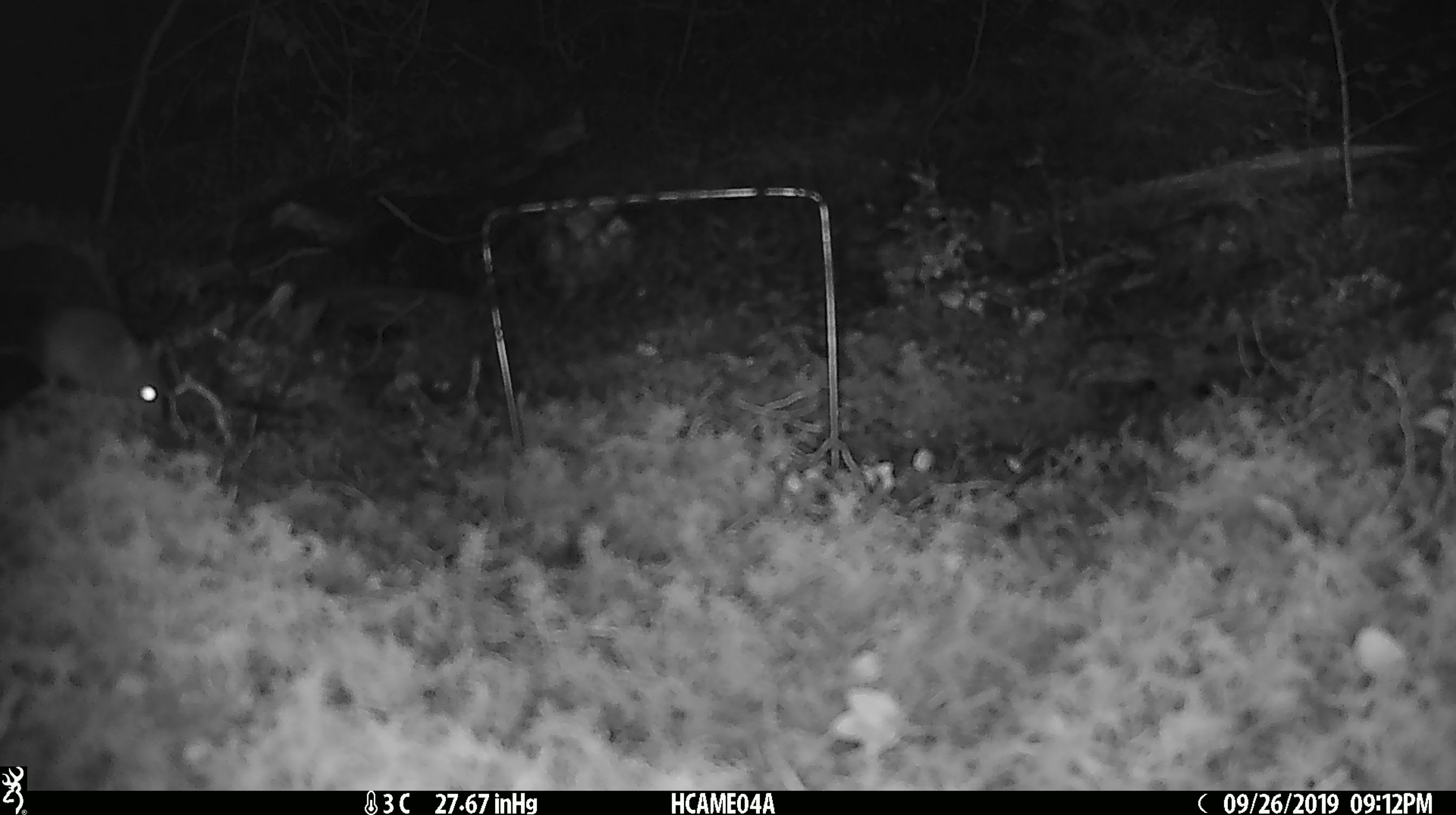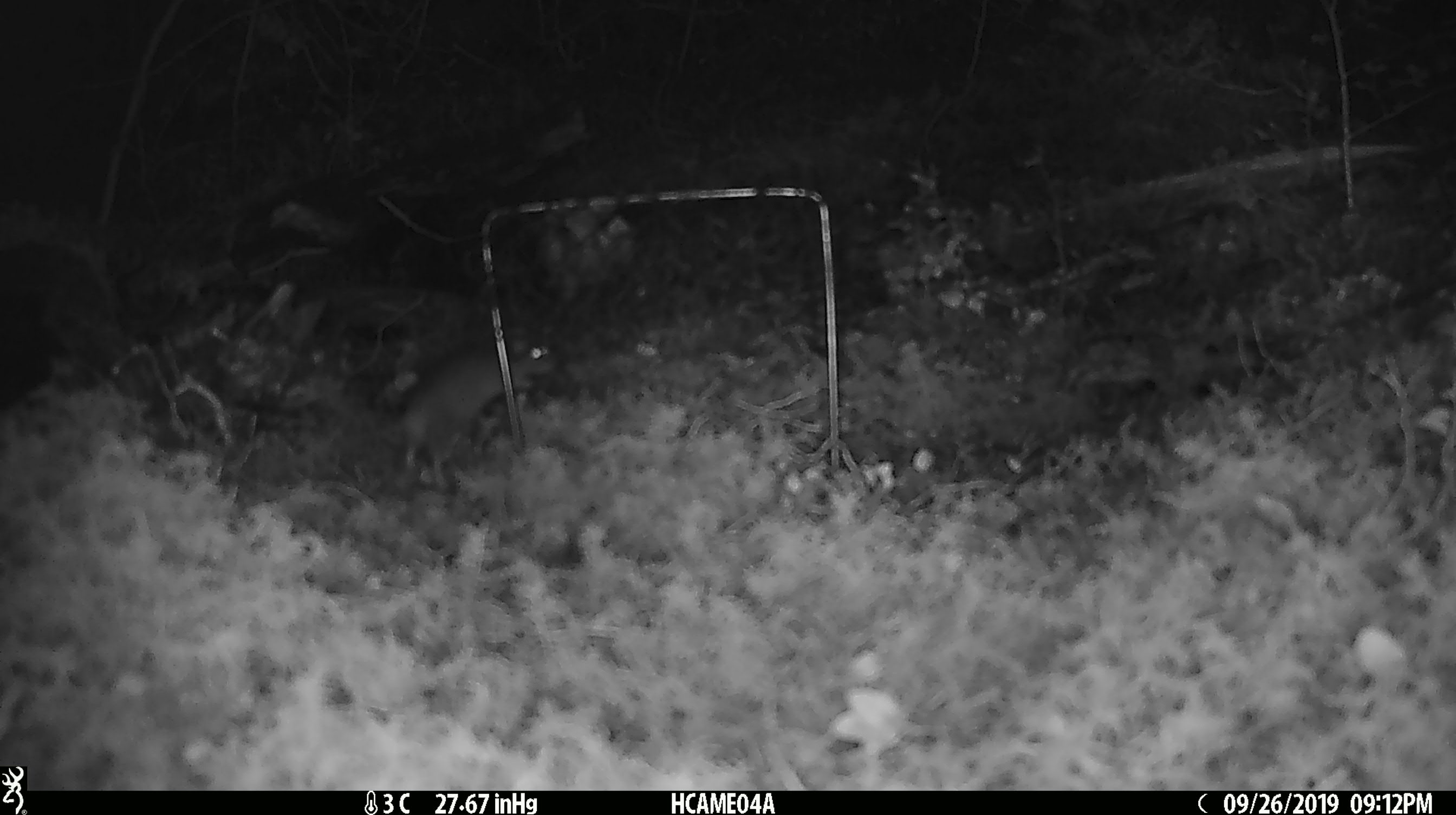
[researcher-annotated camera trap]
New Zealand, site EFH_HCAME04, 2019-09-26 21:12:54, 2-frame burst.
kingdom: Animalia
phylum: Chordata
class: Mammalia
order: Rodentia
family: Muridae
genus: Mus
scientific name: Mus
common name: mouse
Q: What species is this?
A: Mouse (Mus).